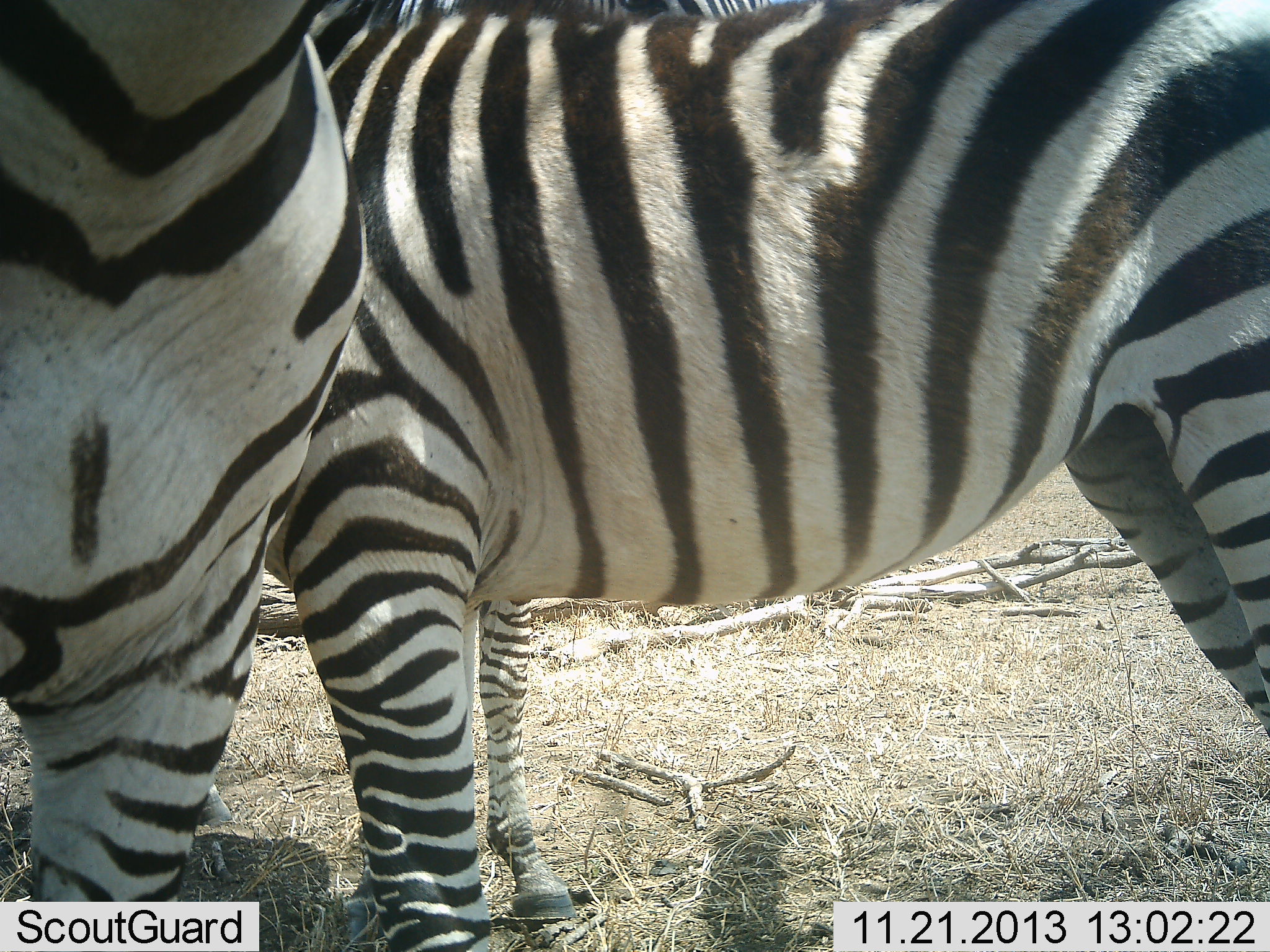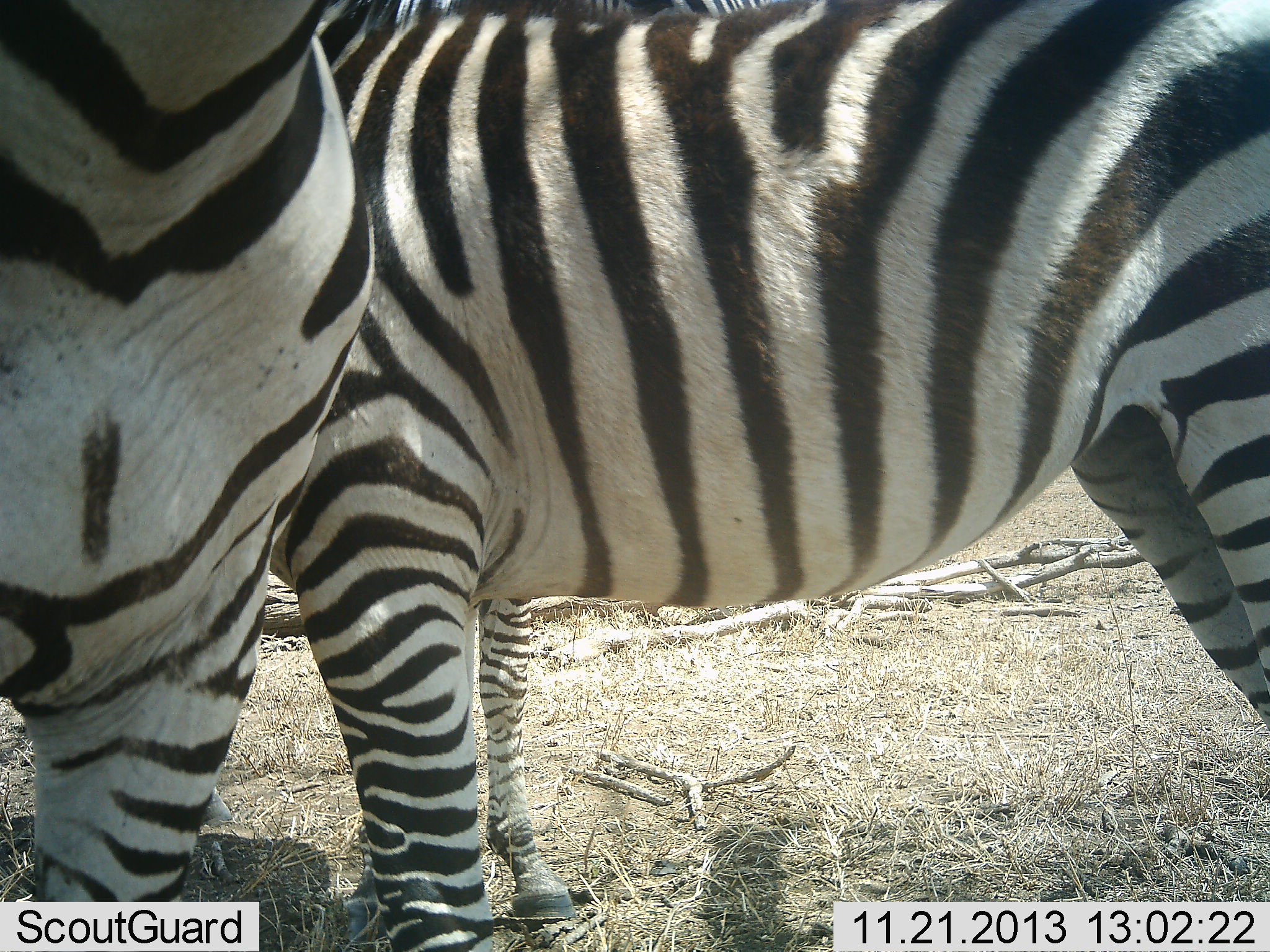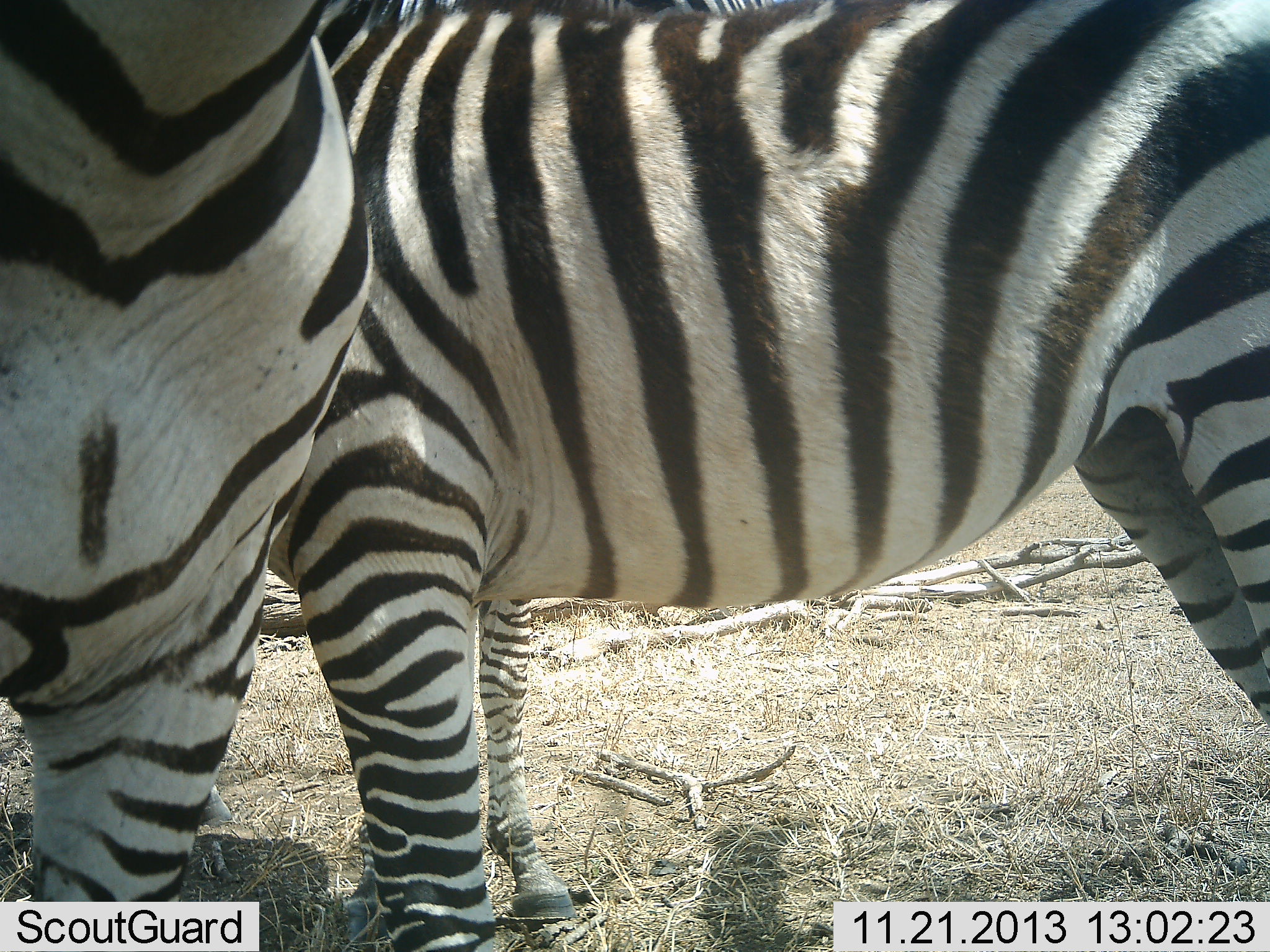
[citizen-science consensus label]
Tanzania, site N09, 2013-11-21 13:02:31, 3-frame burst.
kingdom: Animalia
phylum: Chordata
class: Mammalia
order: Perissodactyla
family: Equidae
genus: Equus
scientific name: Equus quagga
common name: plains zebra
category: zebra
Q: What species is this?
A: Zebra (plains zebra) (Equus quagga).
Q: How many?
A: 2.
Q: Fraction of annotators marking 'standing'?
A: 90%.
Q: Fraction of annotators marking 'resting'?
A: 0%.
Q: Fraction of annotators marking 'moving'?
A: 0%.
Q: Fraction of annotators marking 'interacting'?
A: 10%.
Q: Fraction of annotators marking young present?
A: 0%.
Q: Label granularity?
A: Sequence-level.